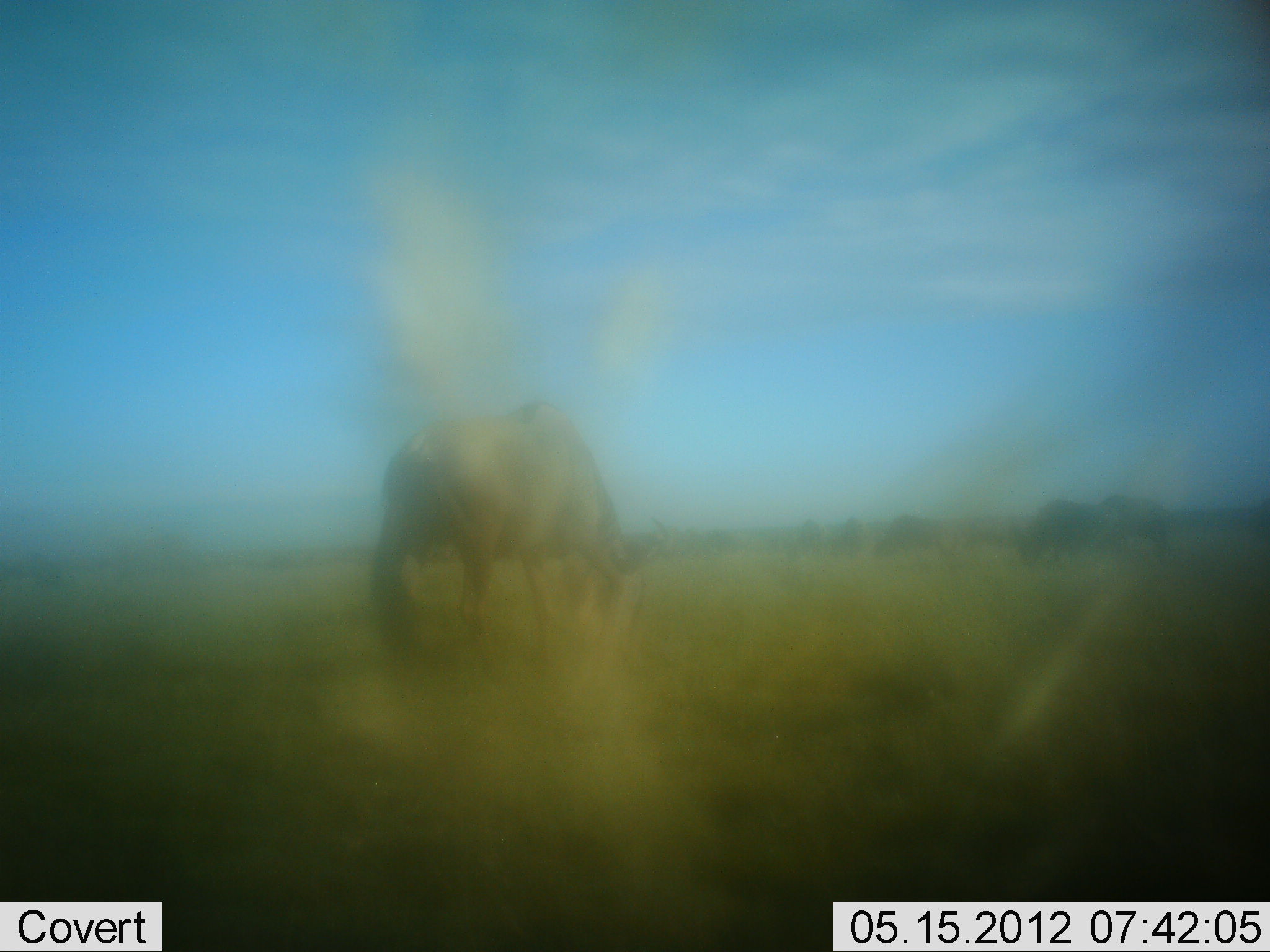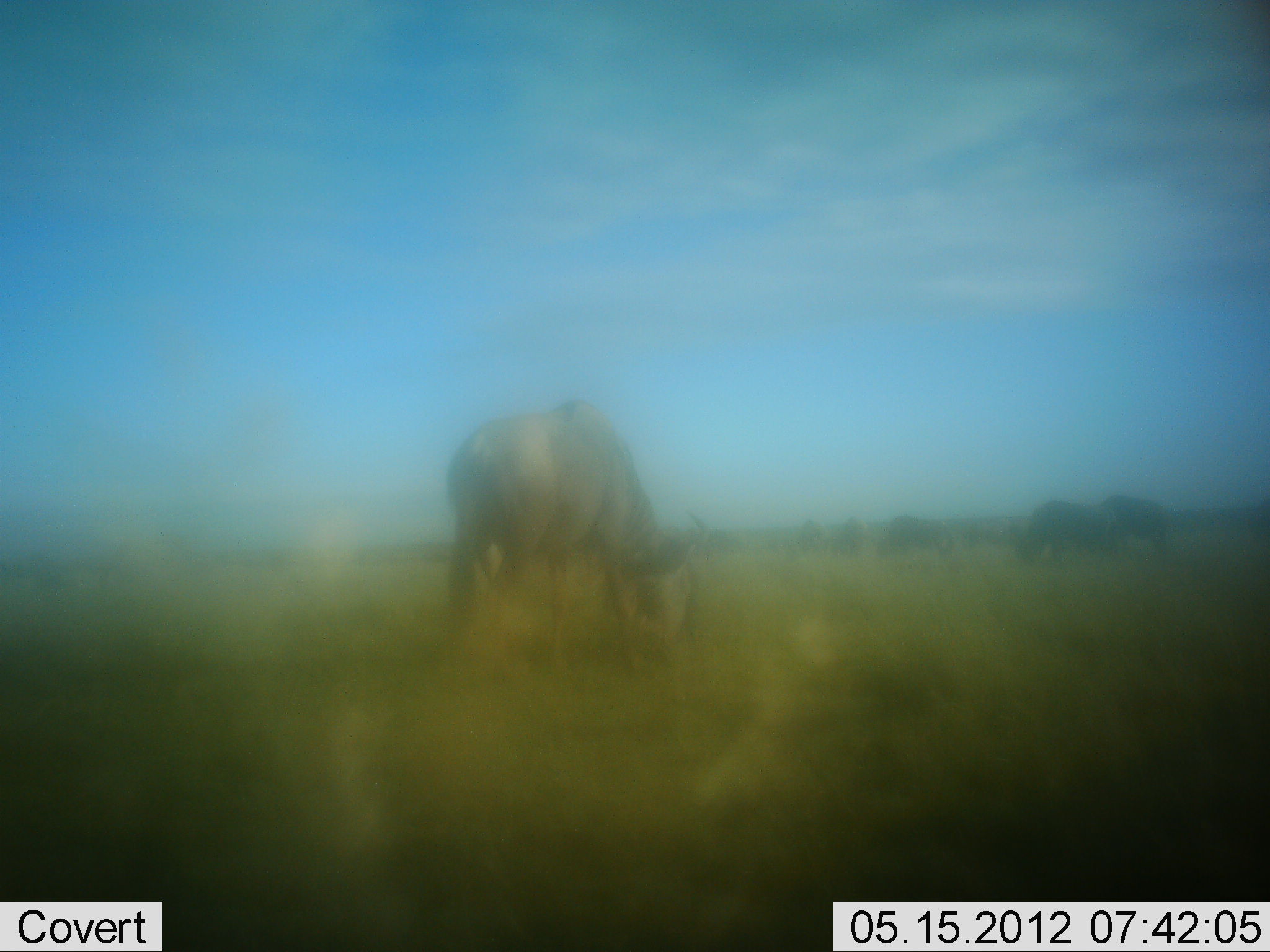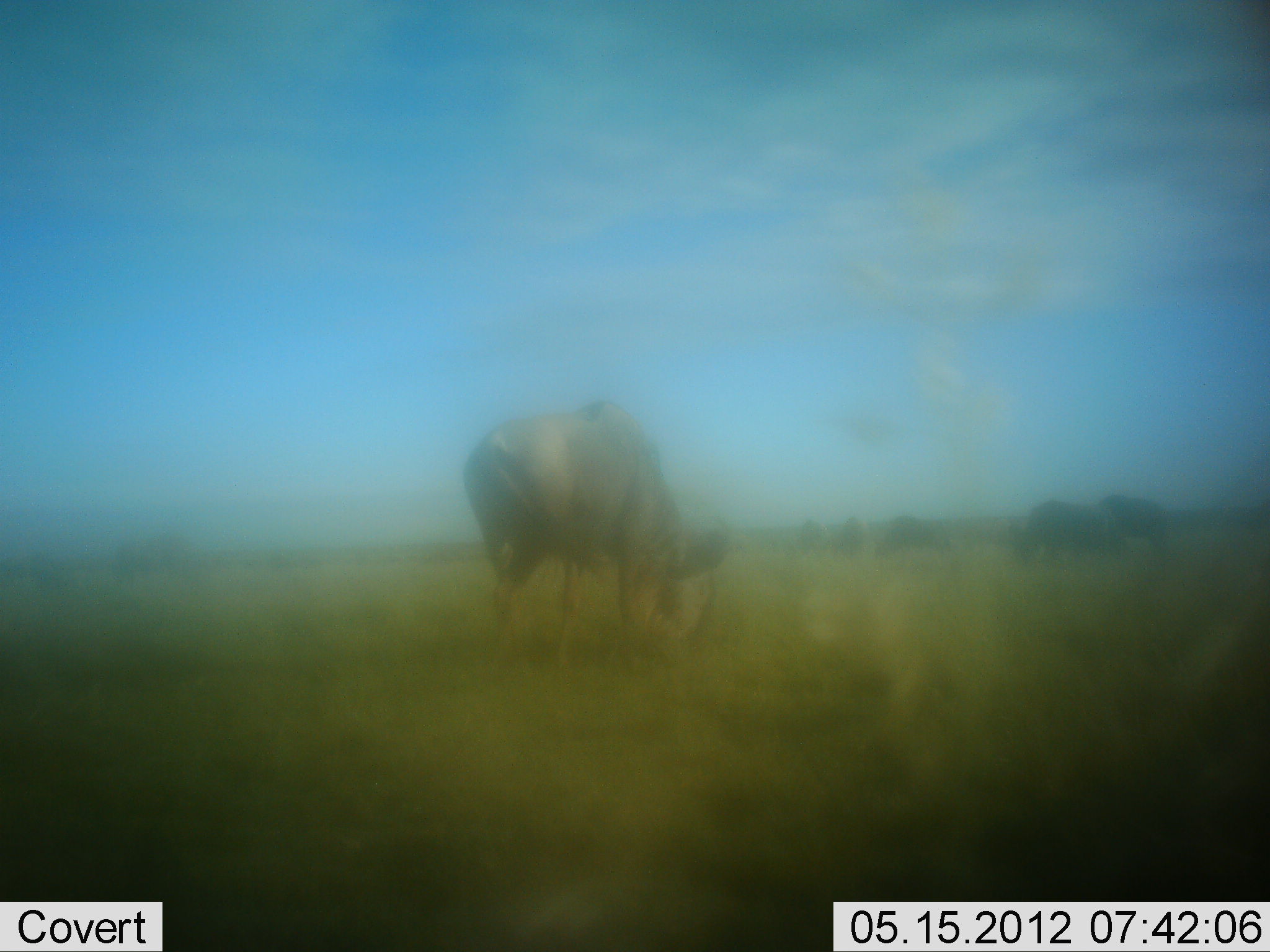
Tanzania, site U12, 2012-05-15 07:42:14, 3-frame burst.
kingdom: Animalia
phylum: Chordata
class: Mammalia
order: Artiodactyla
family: Bovidae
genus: Connochaetes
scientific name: Connochaetes taurinus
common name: blue wildebeest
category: wildebeest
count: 6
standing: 40%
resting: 0%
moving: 10%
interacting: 0%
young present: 0%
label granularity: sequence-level